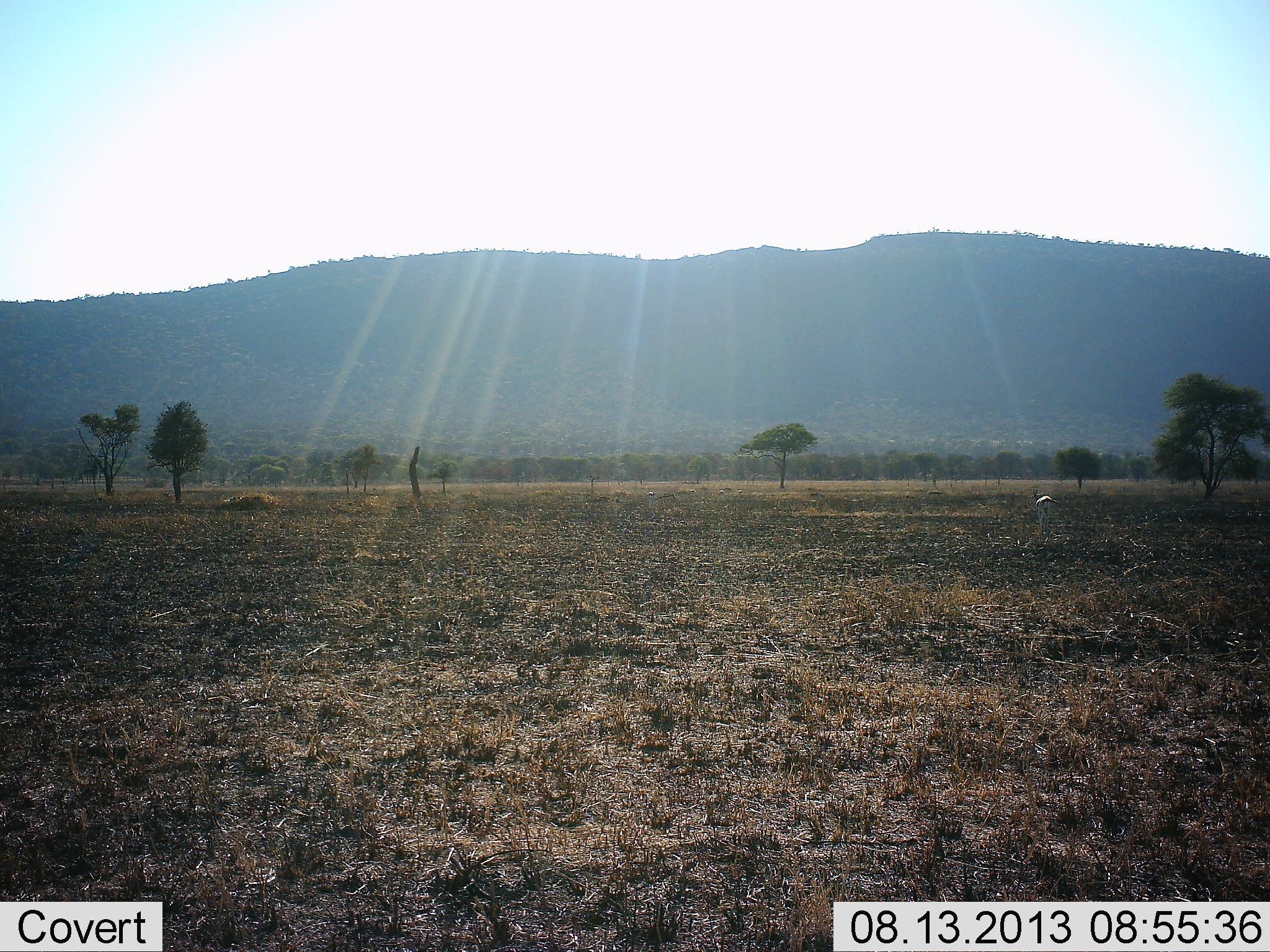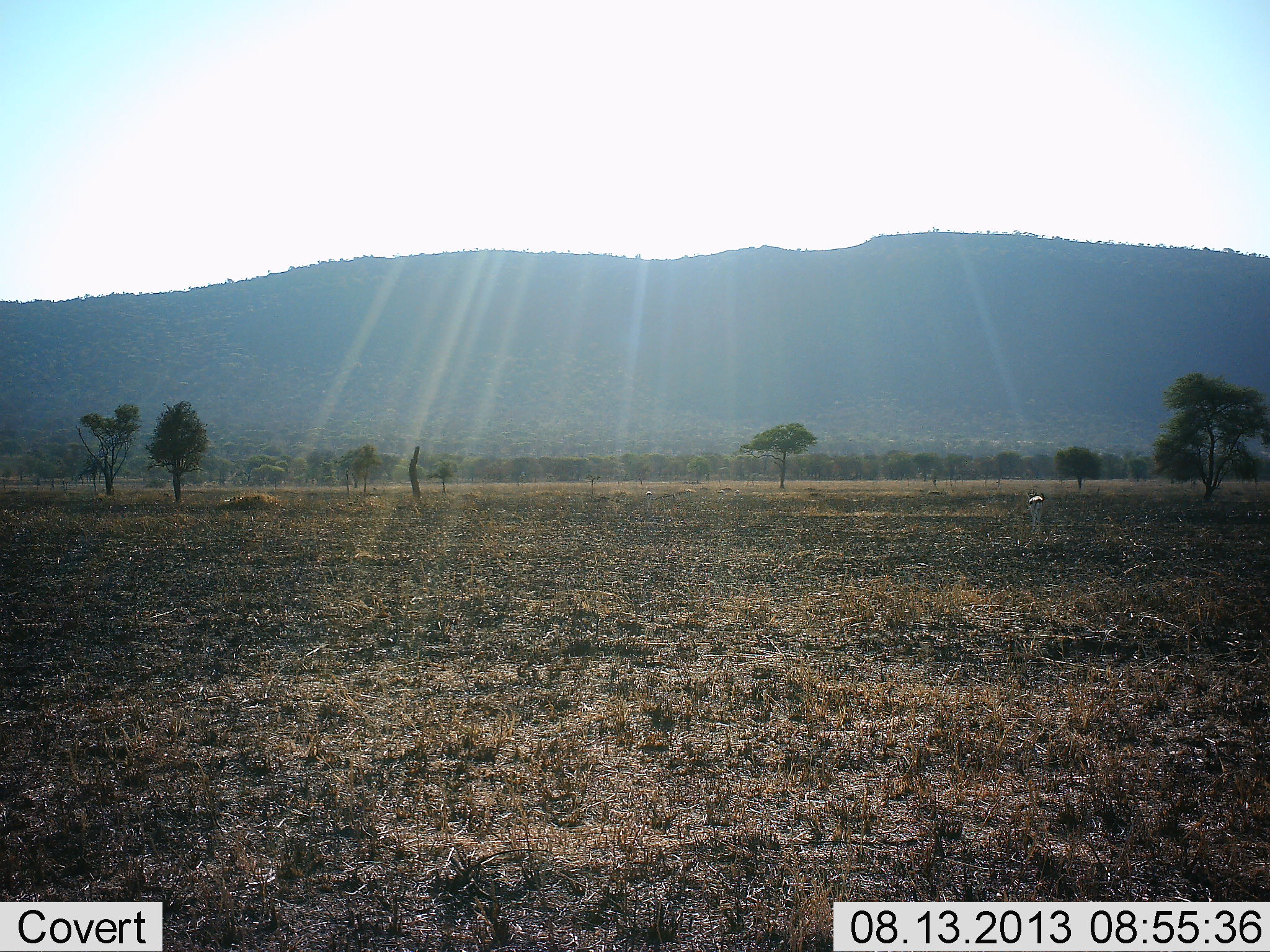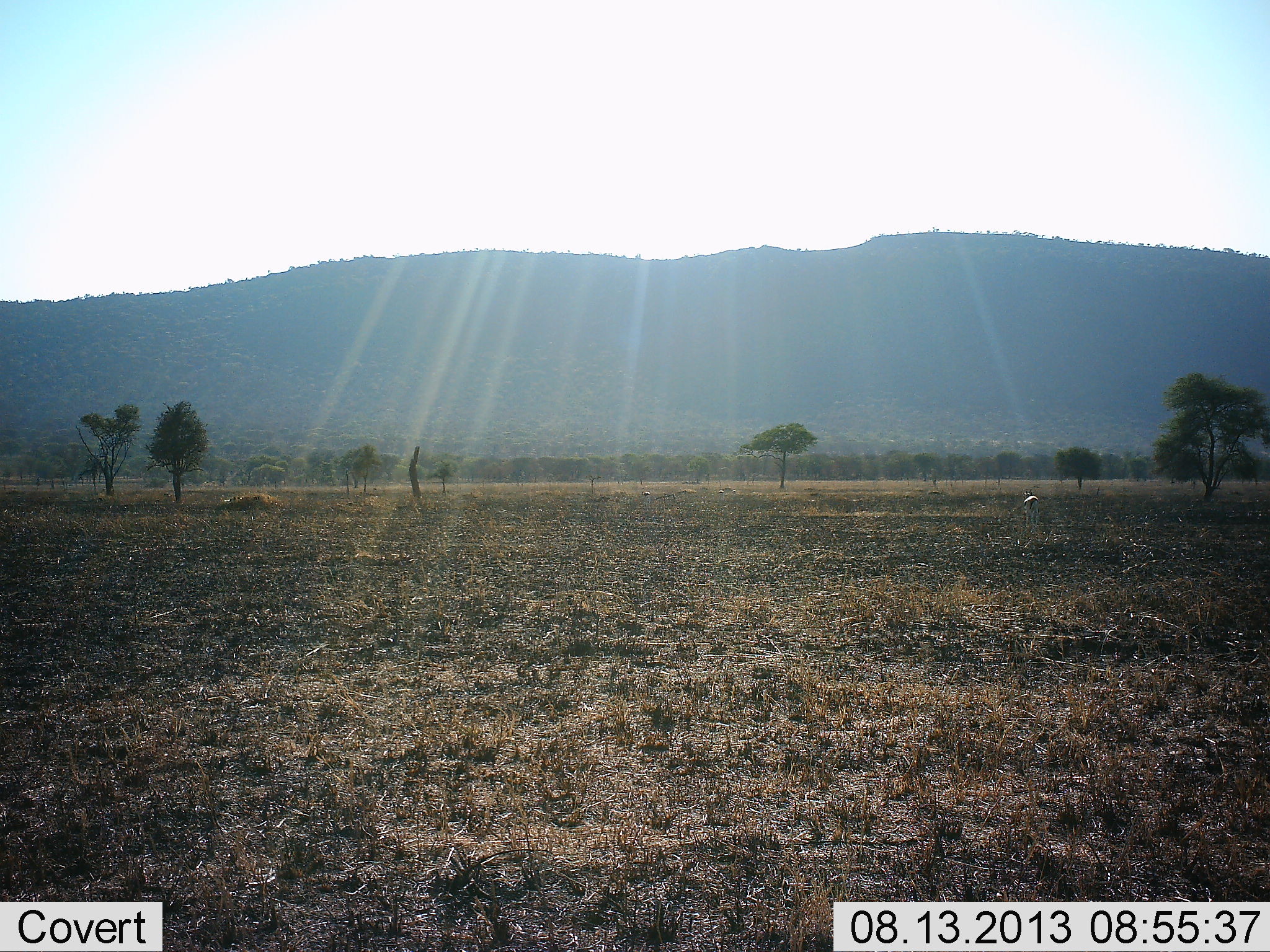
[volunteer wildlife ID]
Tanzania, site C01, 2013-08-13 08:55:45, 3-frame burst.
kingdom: Animalia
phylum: Chordata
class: Mammalia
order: Artiodactyla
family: Bovidae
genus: Eudorcas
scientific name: Eudorcas thomsonii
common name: thomson's gazelle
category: gazellethomsons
Gazellethomsons (thomson's gazelle) (Eudorcas thomsonii), count 1. Behavior (volunteer vote fractions): standing 57%, resting 0%, moving 29%, interacting 0%. Young present (vote fraction): 0%. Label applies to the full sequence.